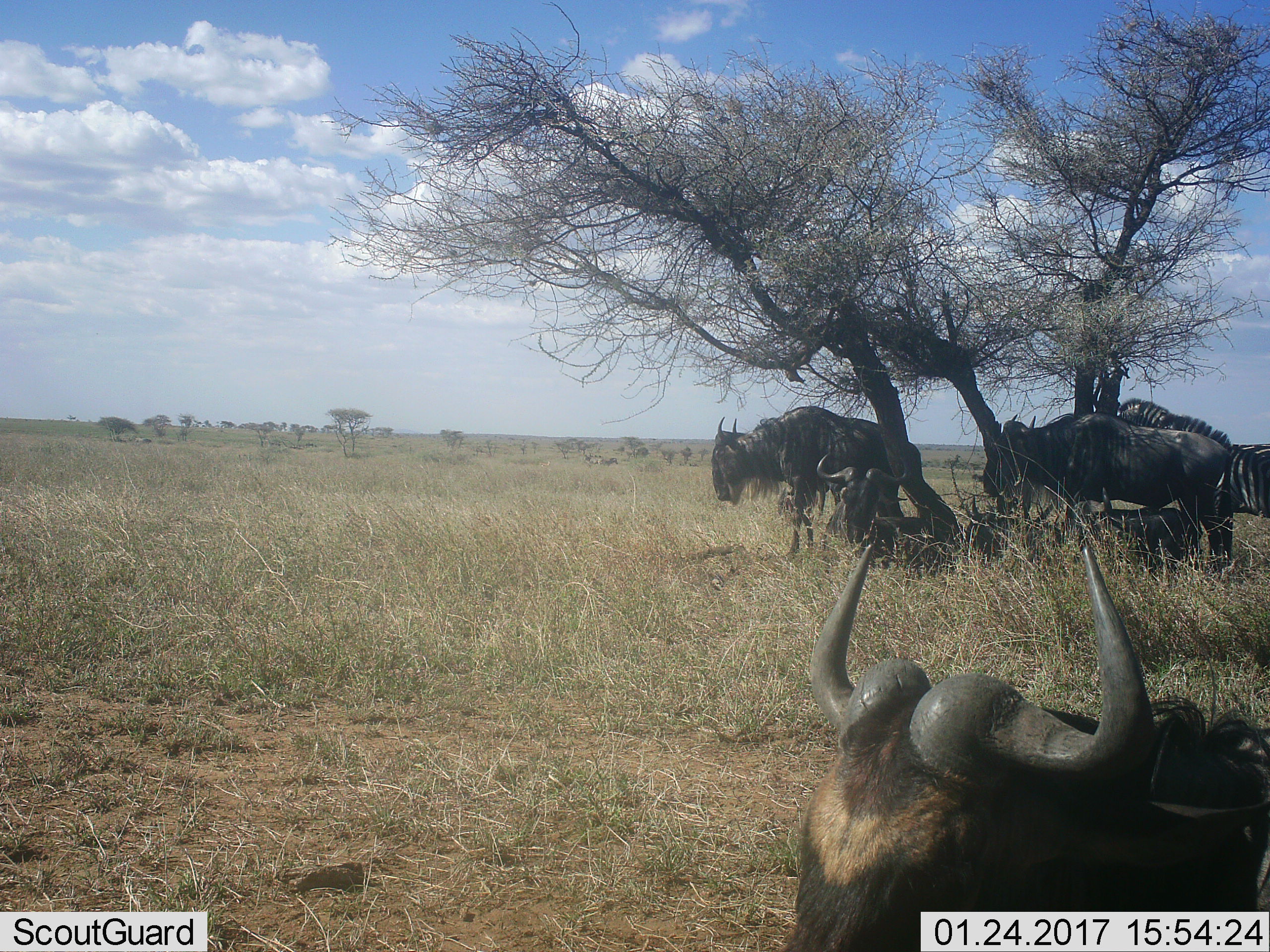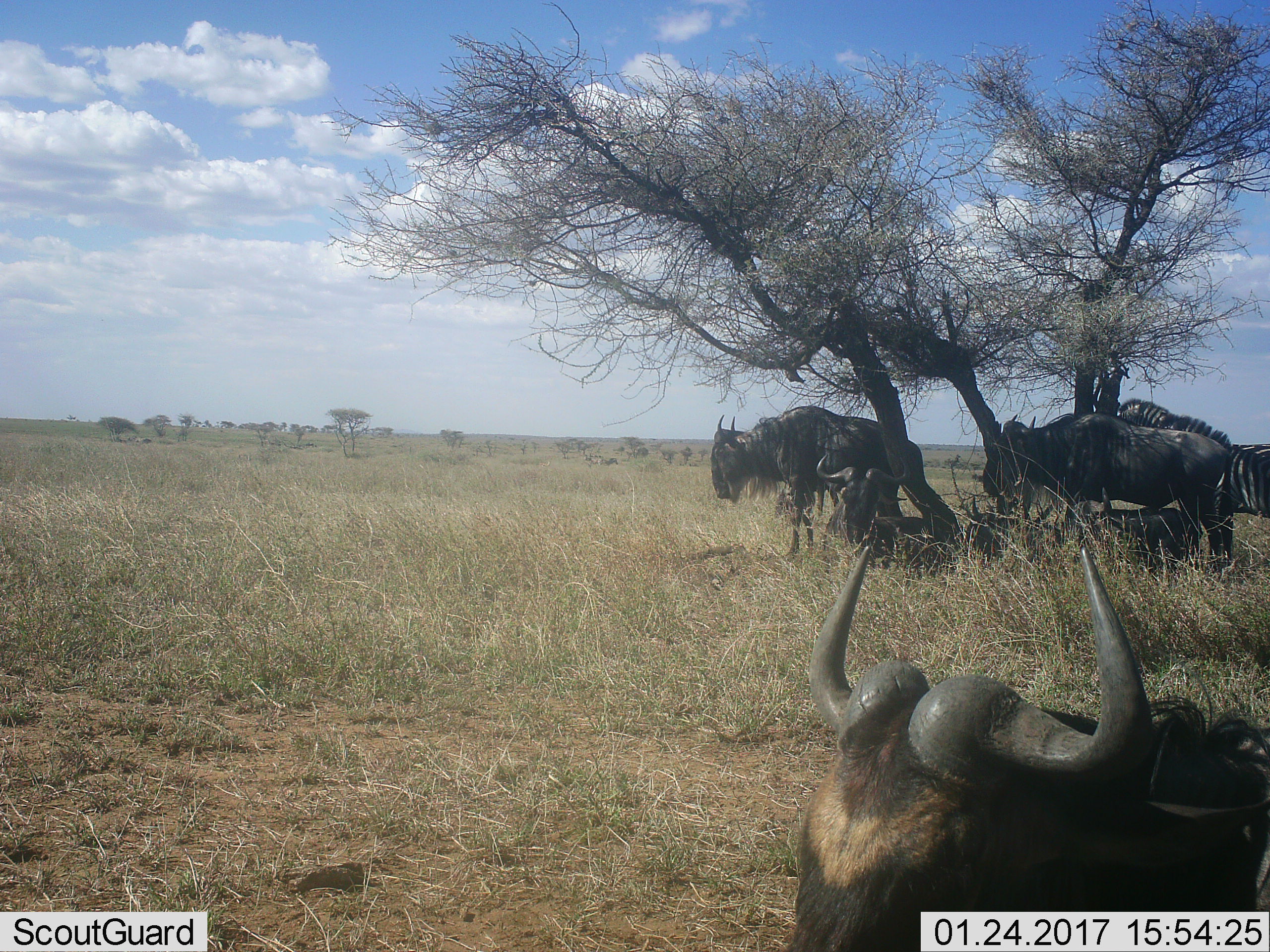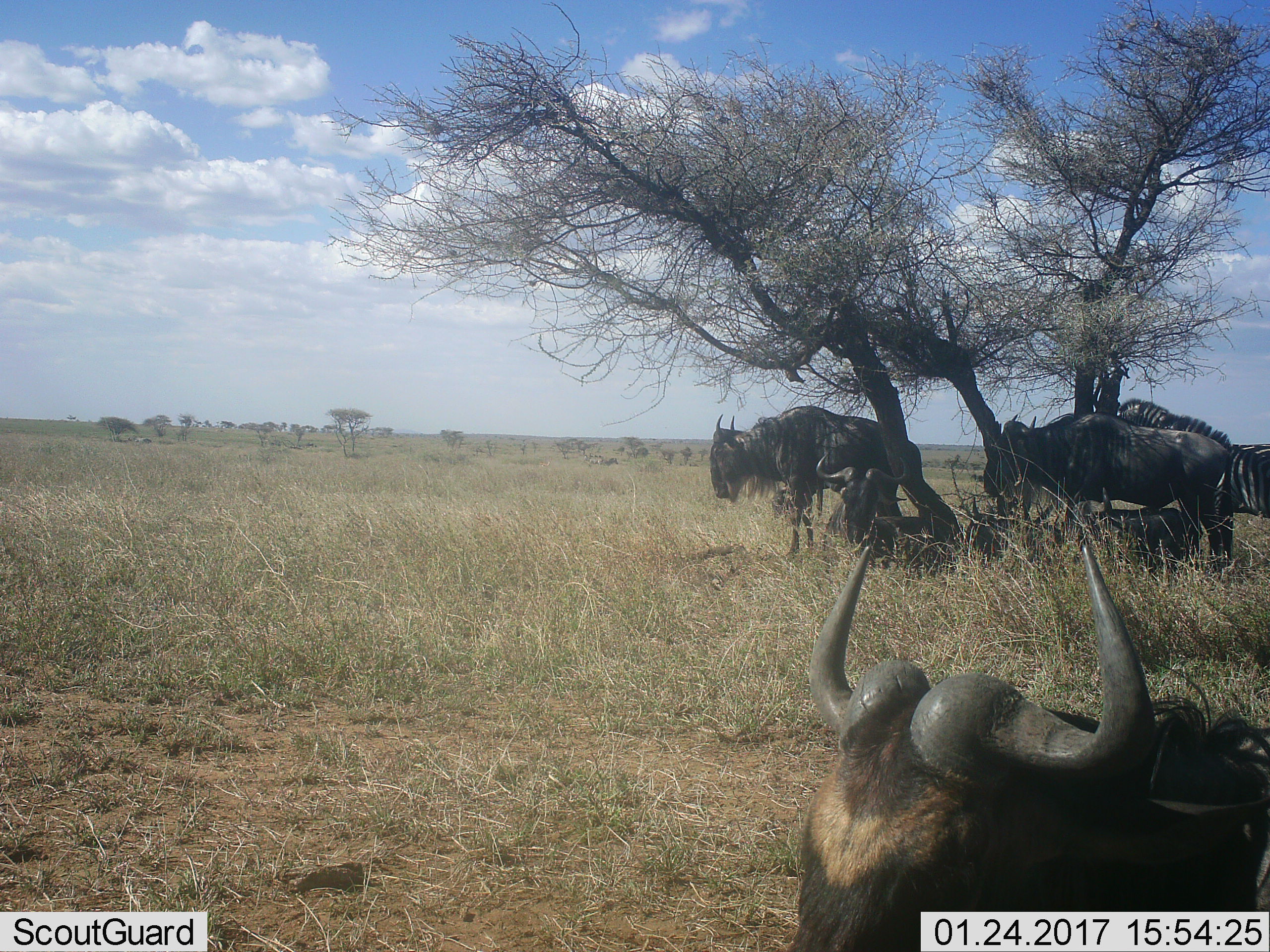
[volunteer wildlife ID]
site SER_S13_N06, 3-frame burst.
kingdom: Animalia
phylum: Chordata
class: Mammalia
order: Artiodactyla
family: Bovidae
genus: Connochaetes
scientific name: Connochaetes taurinus taurinus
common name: blue wildebeest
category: wildebeestblue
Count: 5.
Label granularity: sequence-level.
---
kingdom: Animalia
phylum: Chordata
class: Mammalia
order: Perissodactyla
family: Equidae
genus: Equus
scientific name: Equus quagga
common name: plains zebra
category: zebraplains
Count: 1.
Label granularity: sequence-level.